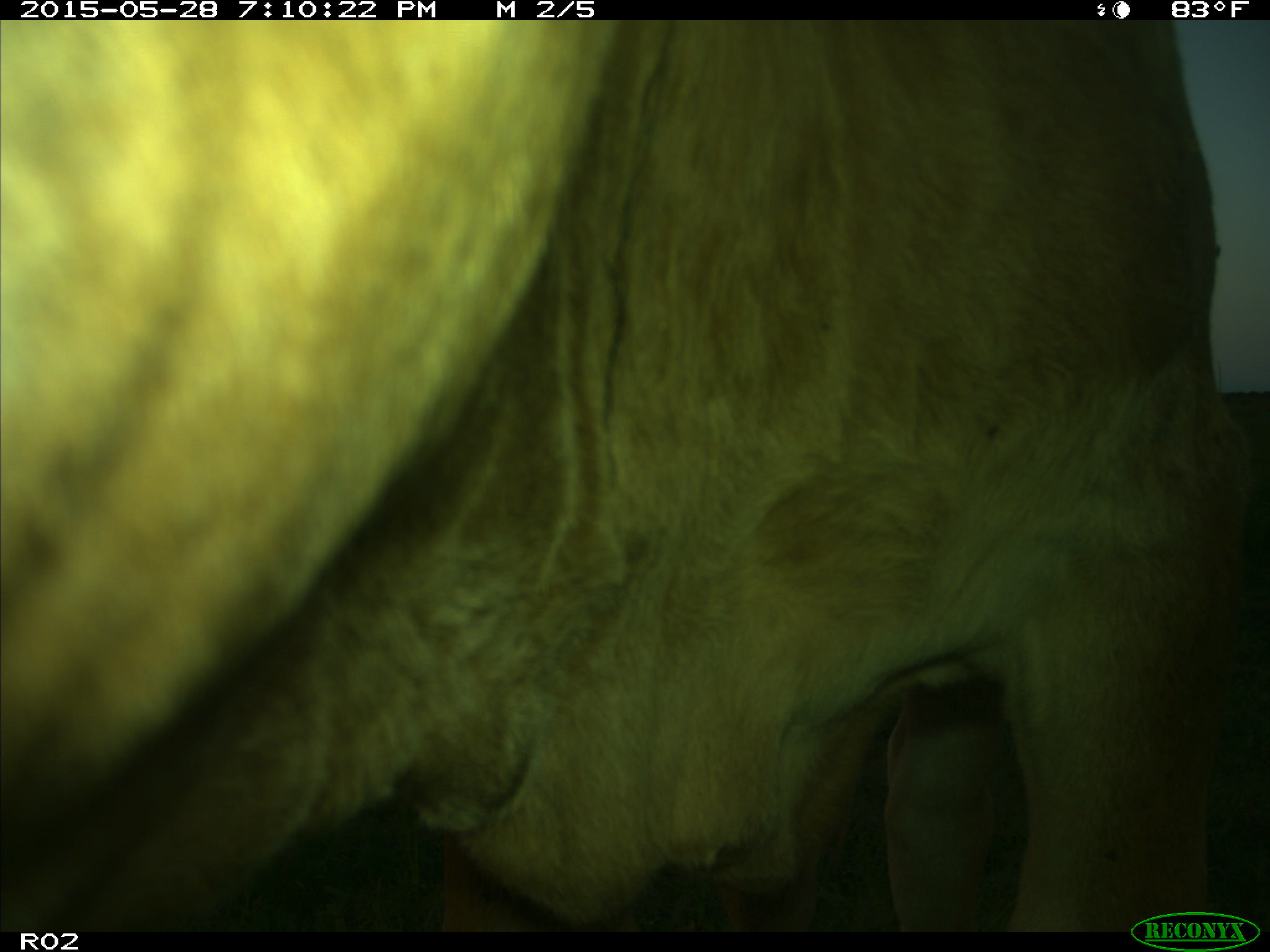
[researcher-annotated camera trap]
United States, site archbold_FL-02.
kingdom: Animalia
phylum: Chordata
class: Mammalia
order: Artiodactyla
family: Bovidae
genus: Bos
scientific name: Bos taurus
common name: domestic cow